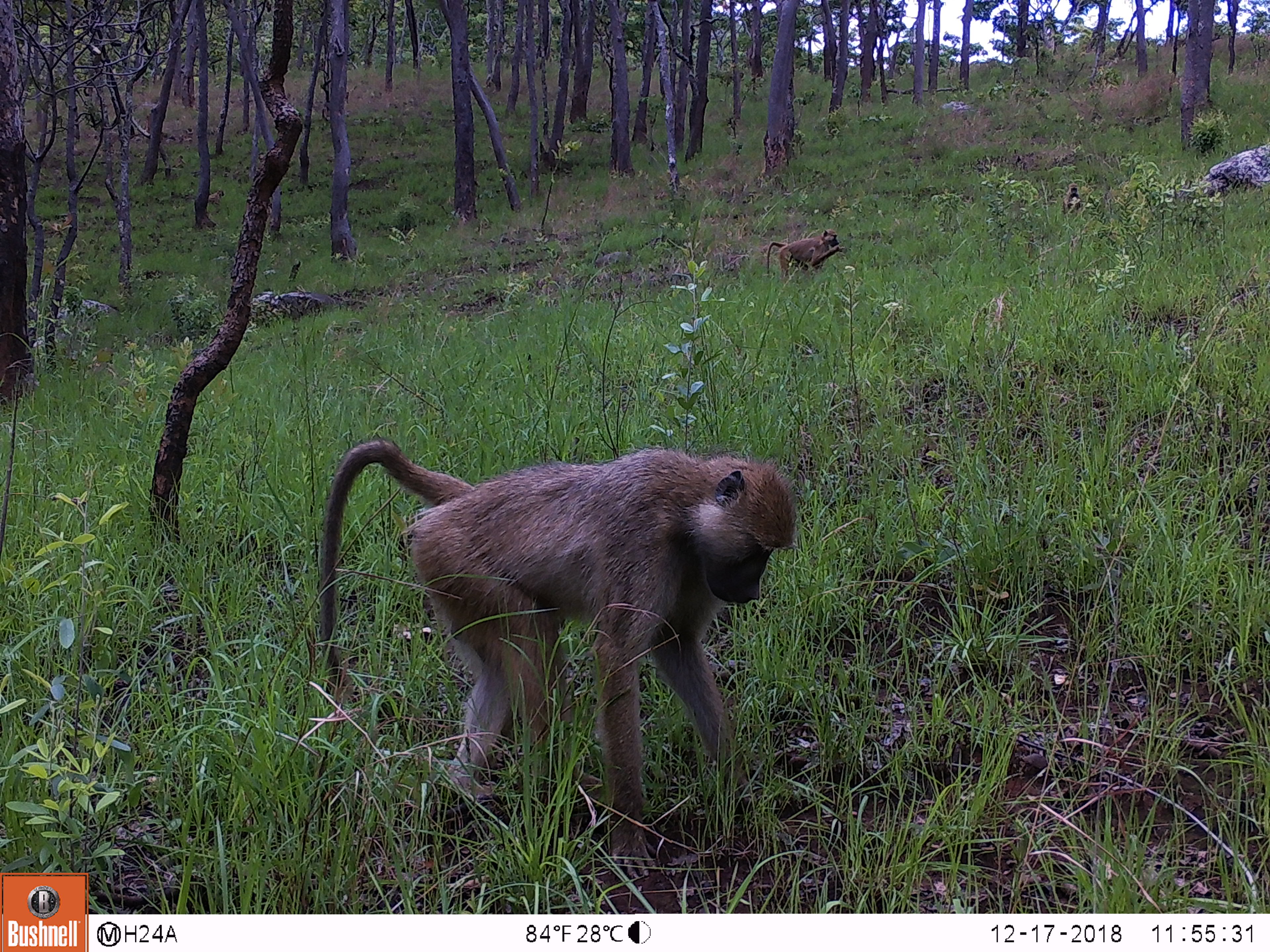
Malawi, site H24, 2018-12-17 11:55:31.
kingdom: Animalia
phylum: Chordata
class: Mammalia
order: Primates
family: Cercopithecidae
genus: Papio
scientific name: Papio cynocephalus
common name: yellow baboon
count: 3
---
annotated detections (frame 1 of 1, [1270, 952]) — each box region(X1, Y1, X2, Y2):
yellow baboon: region(312, 436, 798, 872); region(759, 227, 853, 287); region(1049, 180, 1089, 218)